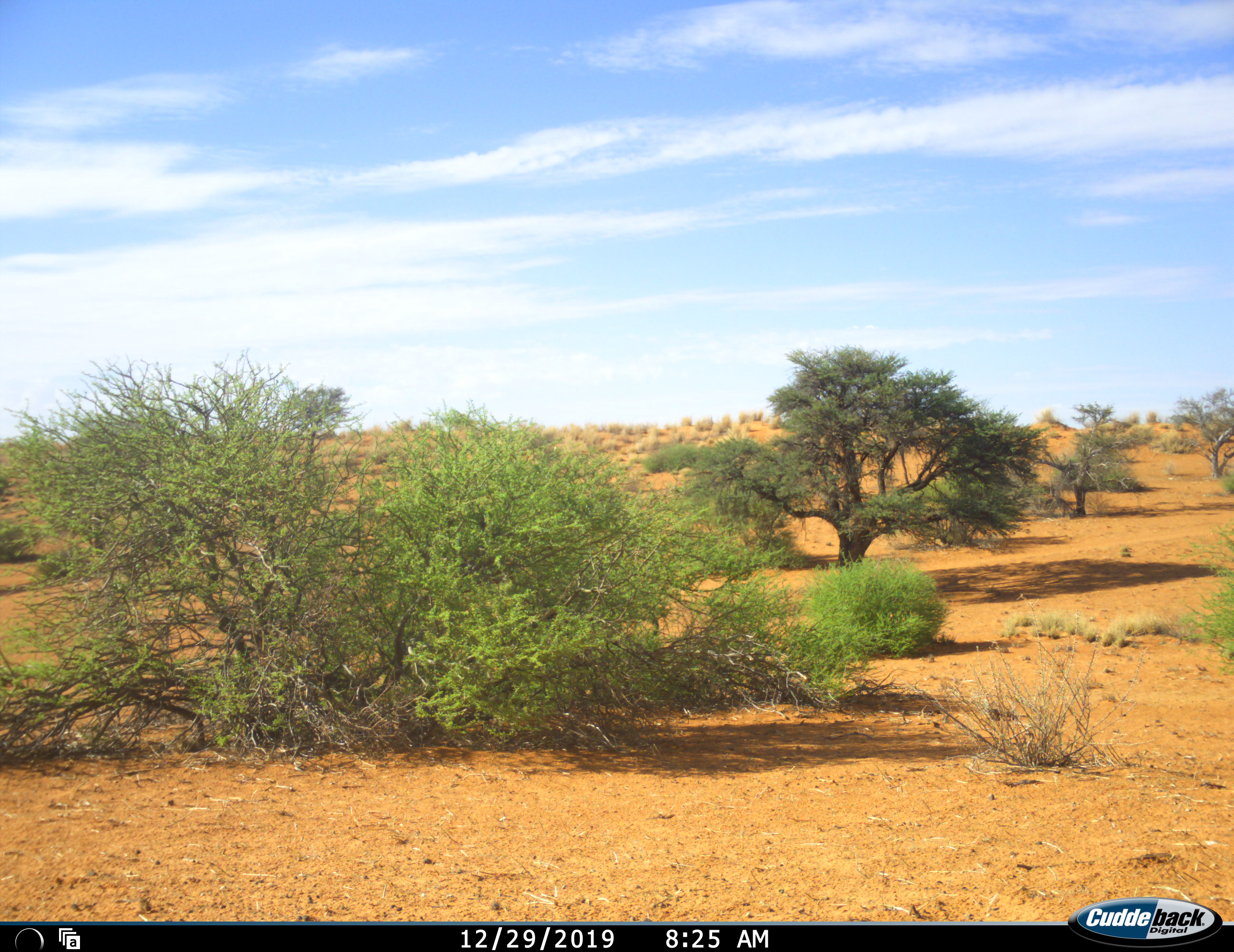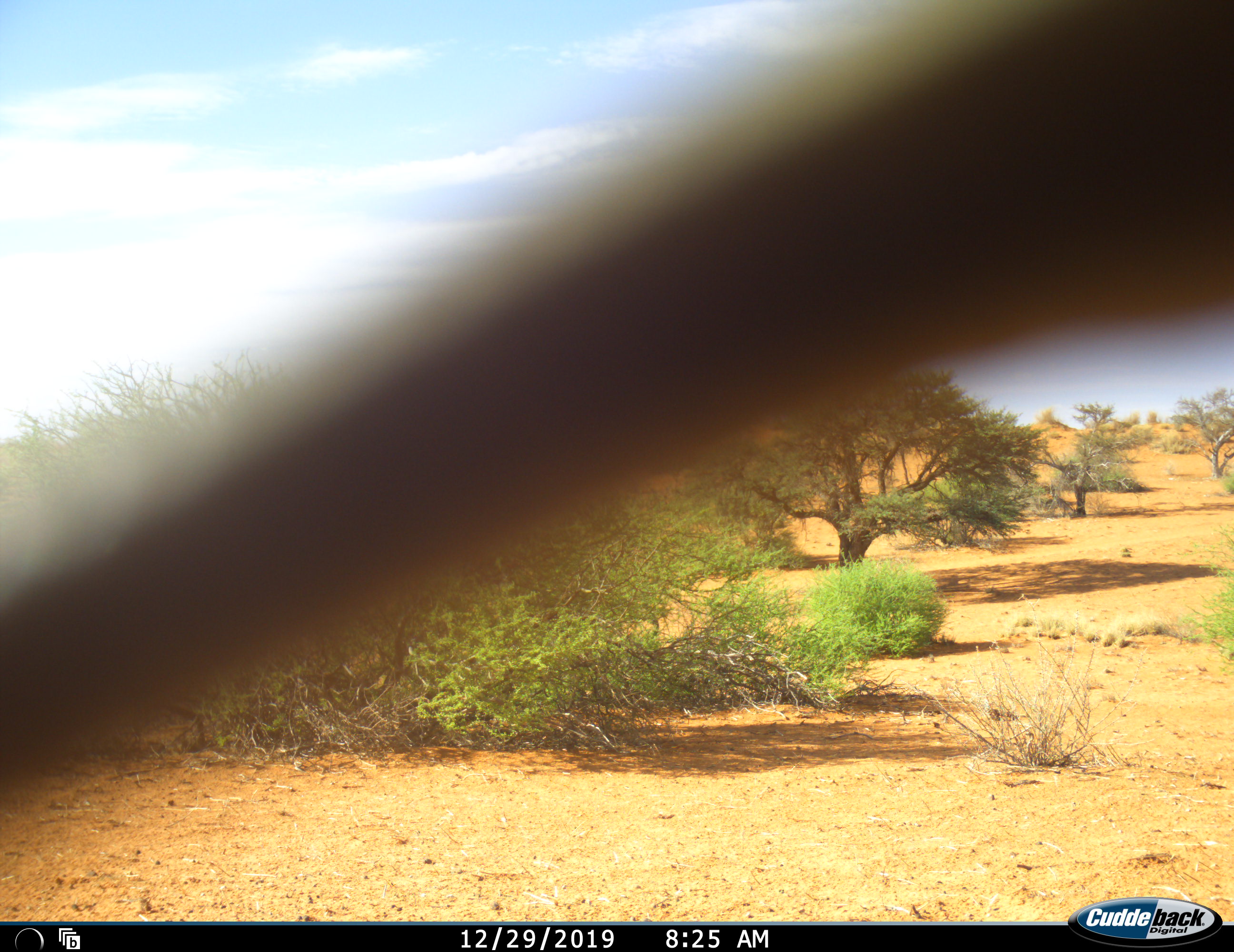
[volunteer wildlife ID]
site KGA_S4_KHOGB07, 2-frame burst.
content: unidentified animal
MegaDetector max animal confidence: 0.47